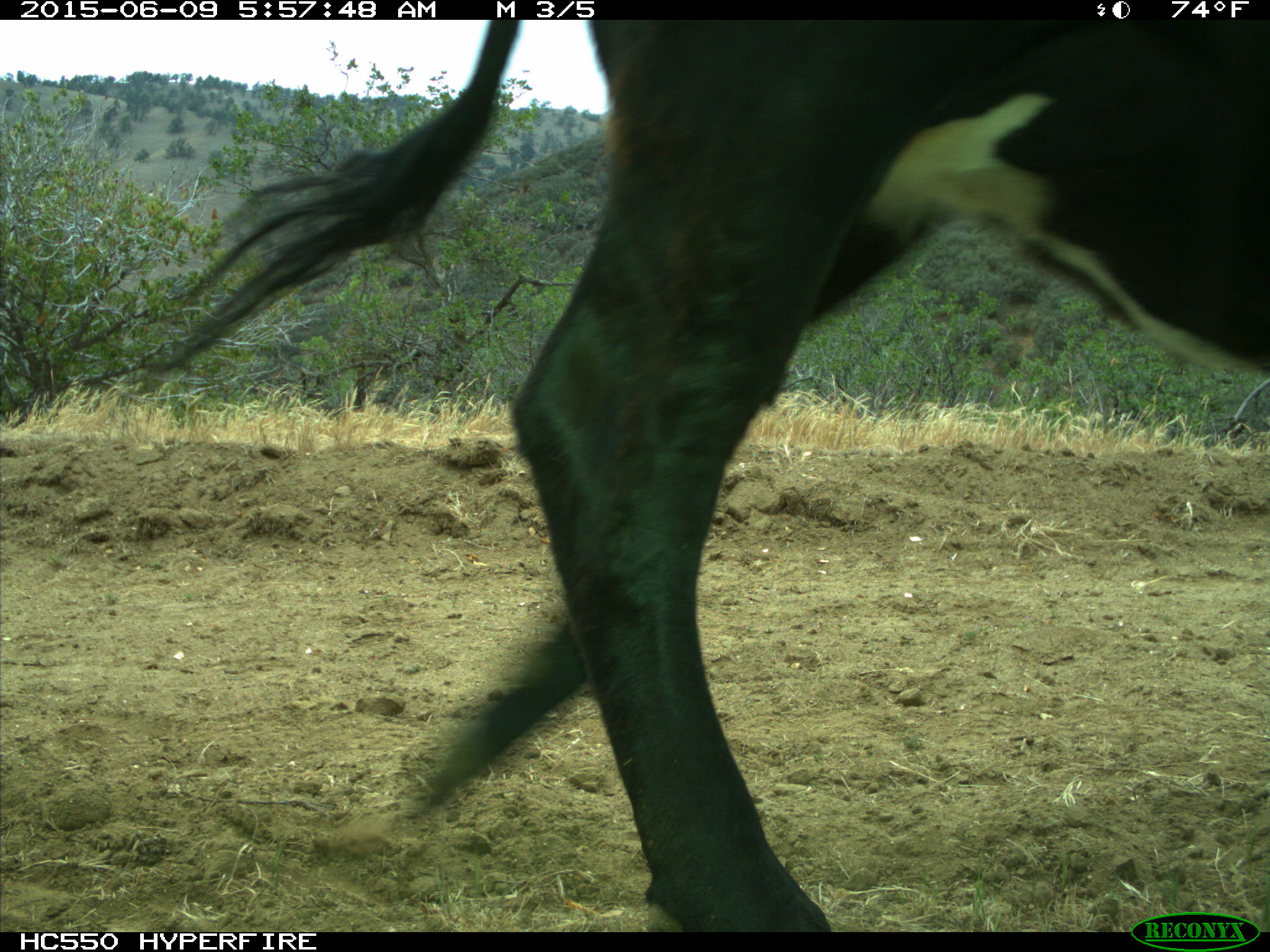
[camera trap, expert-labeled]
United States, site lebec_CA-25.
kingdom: Animalia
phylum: Chordata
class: Mammalia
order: Artiodactyla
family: Bovidae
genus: Bos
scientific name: Bos taurus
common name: domestic cow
Bos taurus (domestic cow).